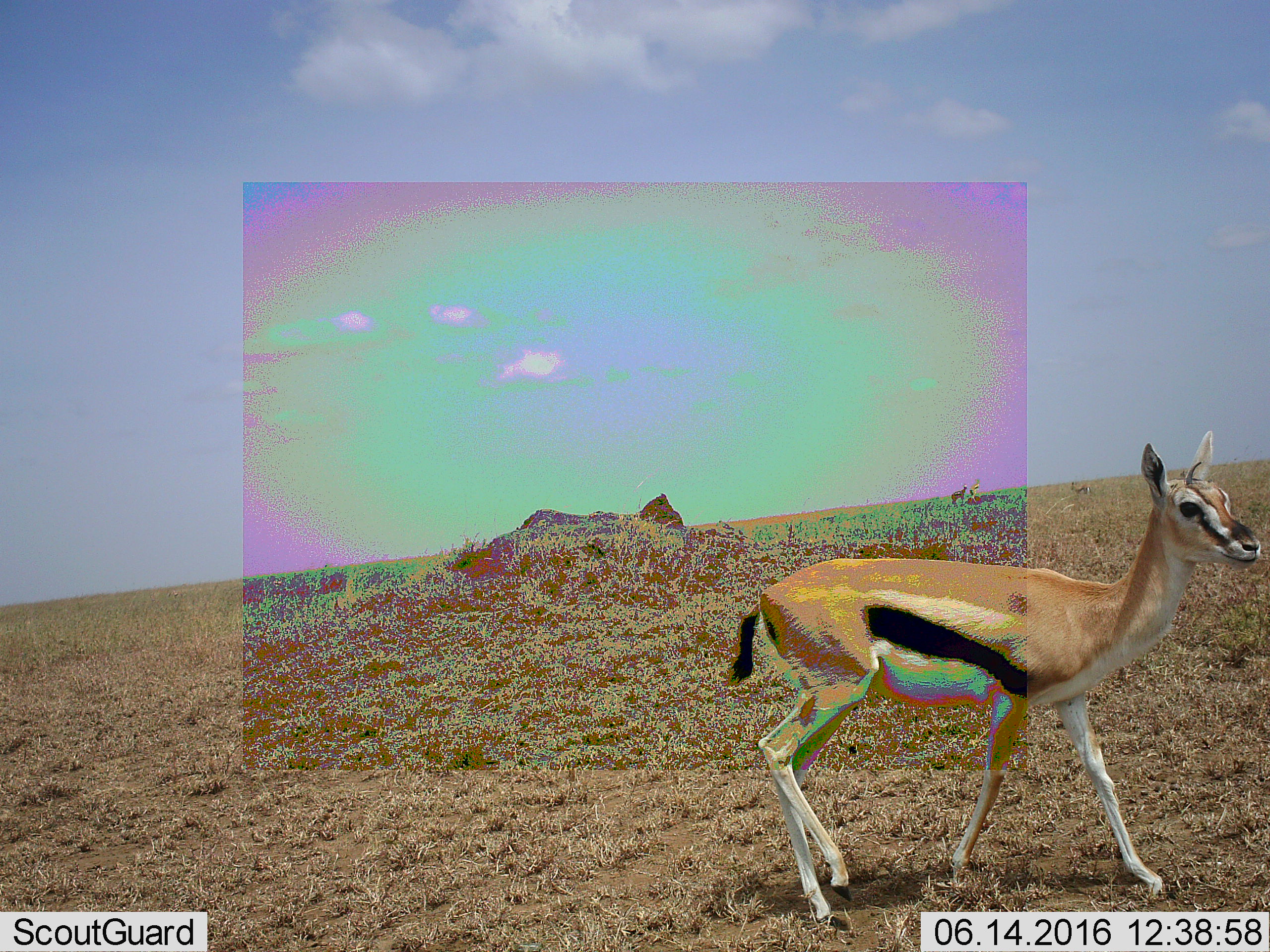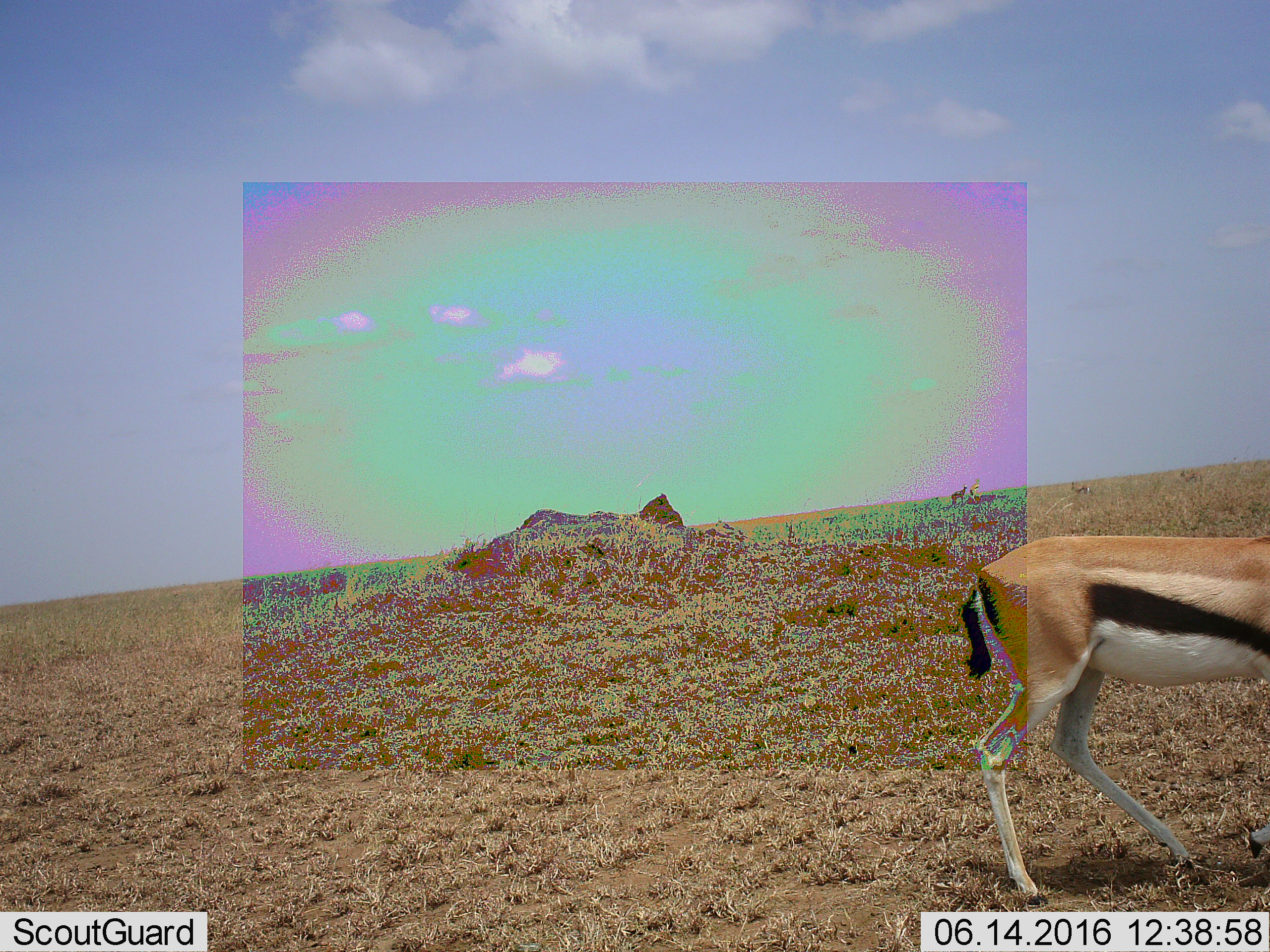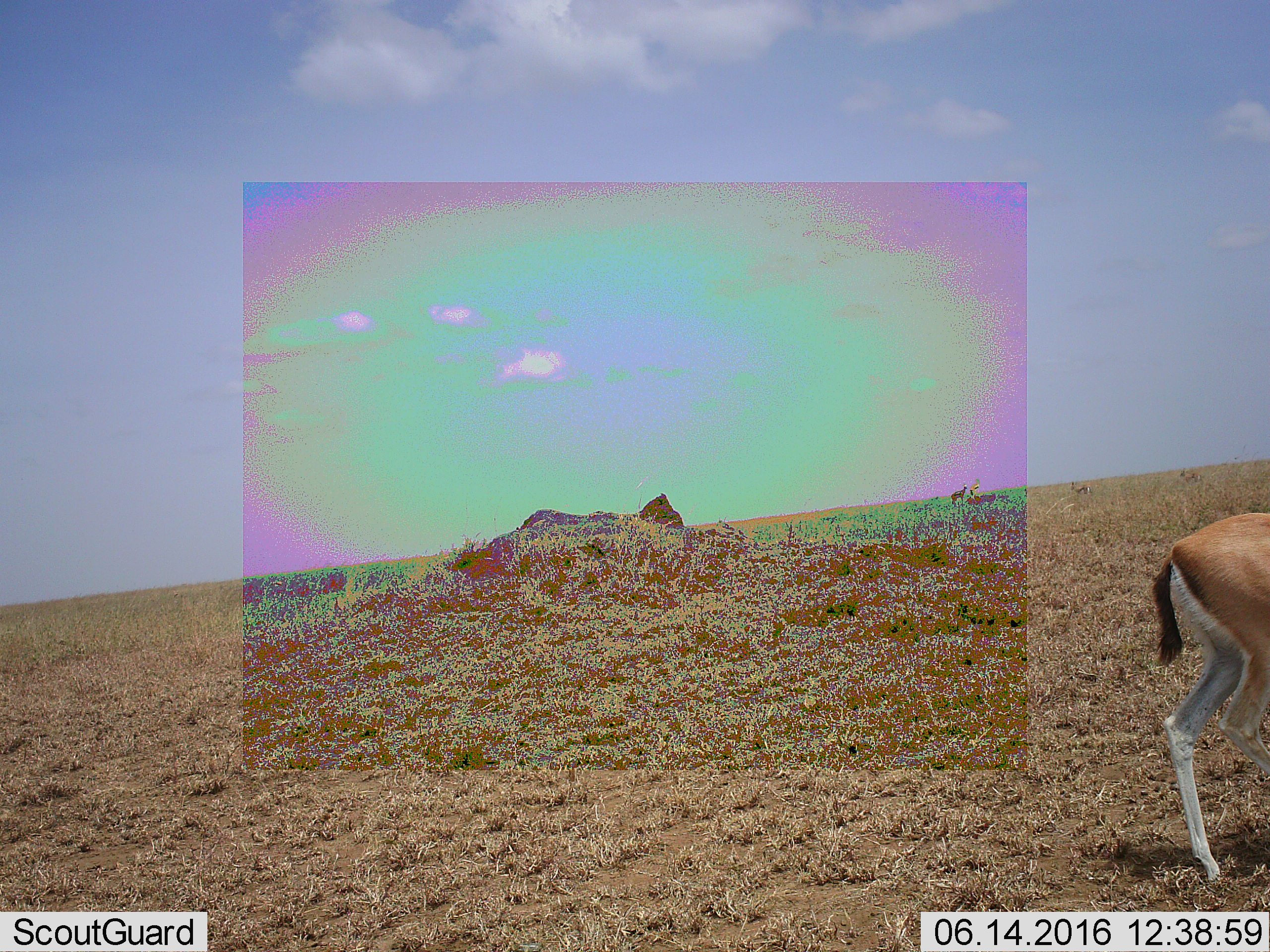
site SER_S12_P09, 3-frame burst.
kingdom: Animalia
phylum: Chordata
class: Mammalia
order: Artiodactyla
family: Bovidae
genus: Eudorcas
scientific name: Eudorcas thomsonii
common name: thomson's gazelle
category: gazellethomsons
Gazellethomsons (thomson's gazelle) (Eudorcas thomsonii), count 1. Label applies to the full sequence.